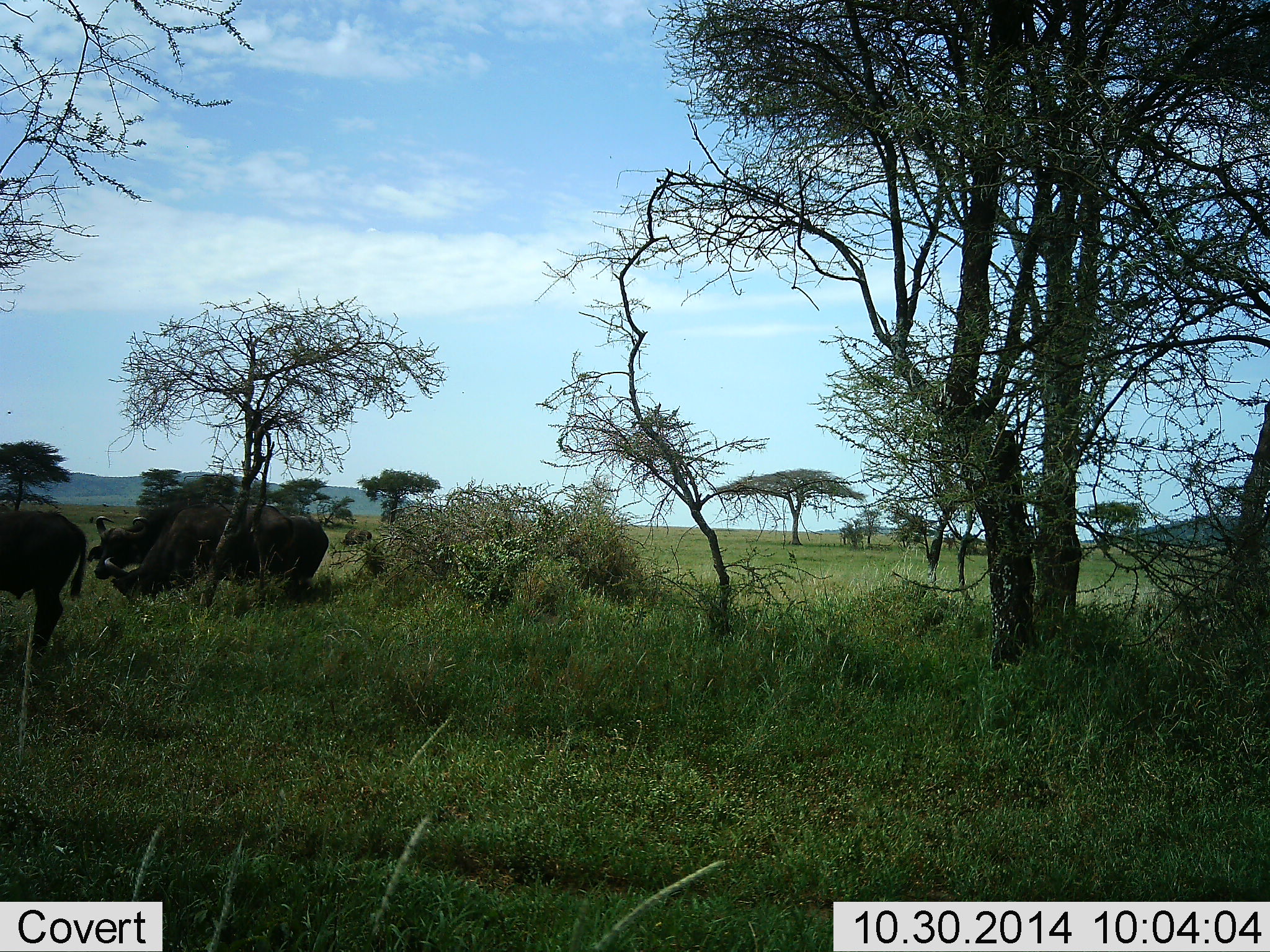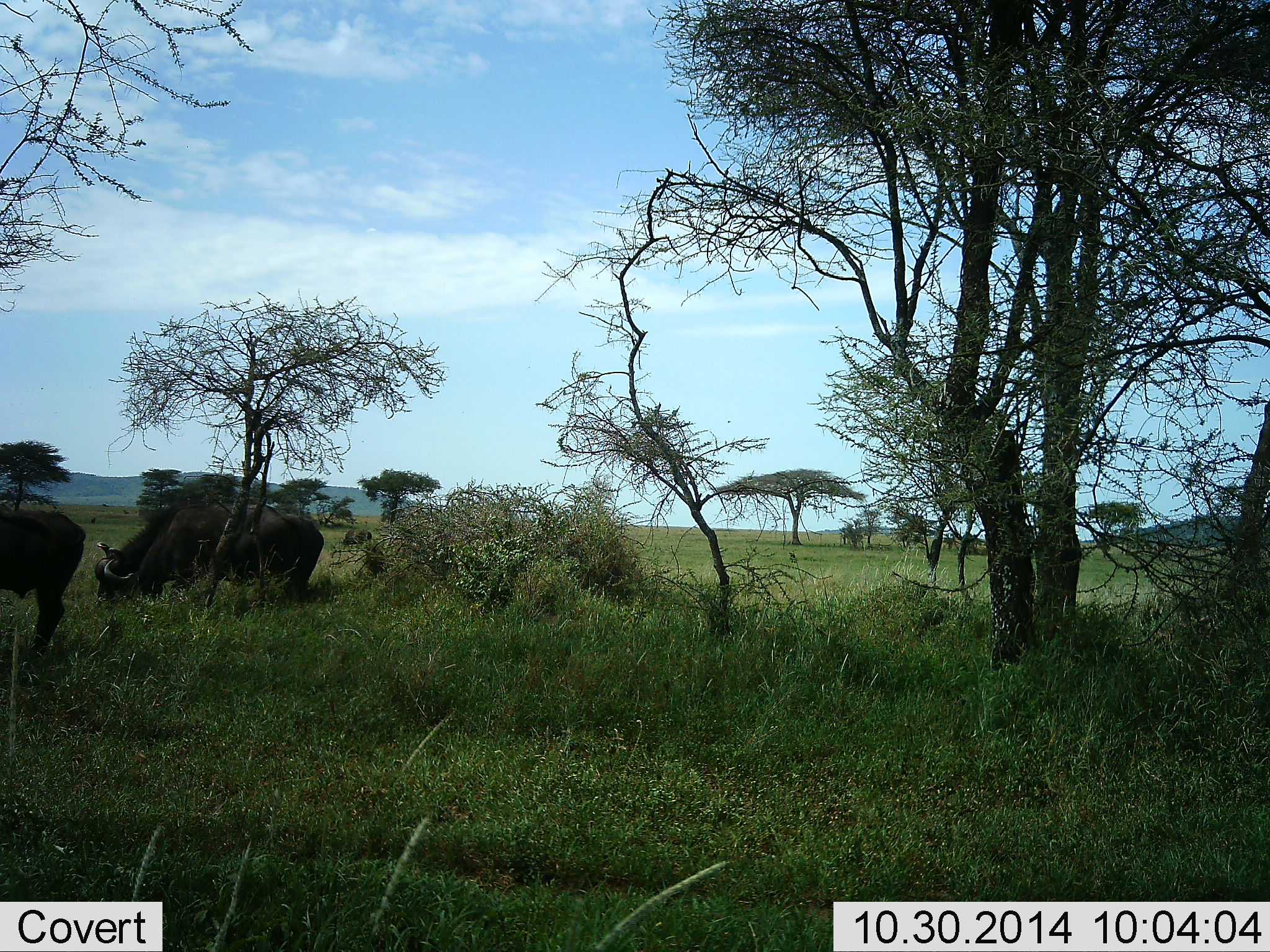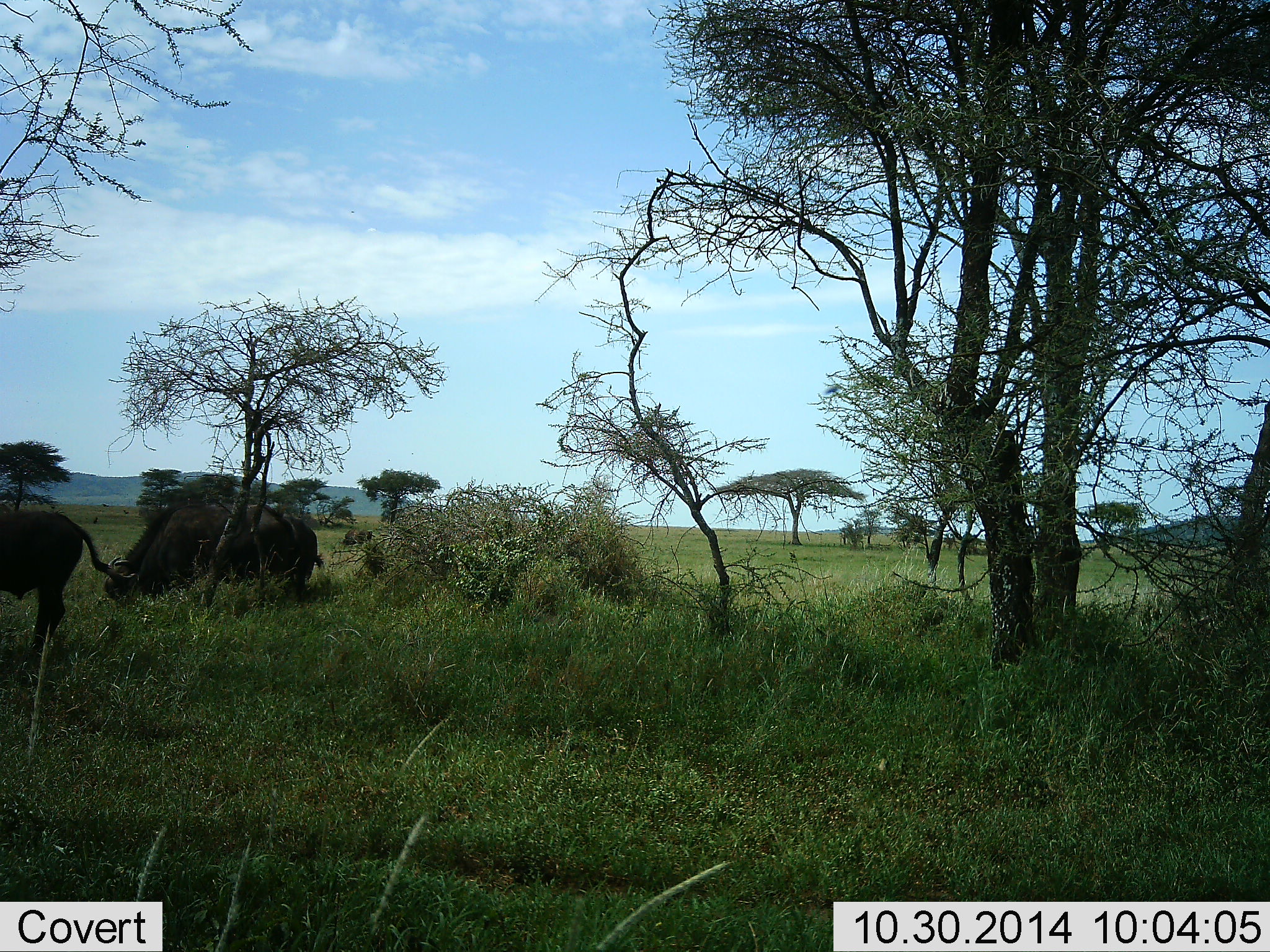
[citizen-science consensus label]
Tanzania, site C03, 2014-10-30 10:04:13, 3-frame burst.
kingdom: Animalia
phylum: Chordata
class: Mammalia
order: Artiodactyla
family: Bovidae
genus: Syncerus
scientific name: Syncerus caffer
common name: cape buffalo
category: buffalo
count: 3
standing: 36%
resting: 0%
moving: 0%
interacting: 14%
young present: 0%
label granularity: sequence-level